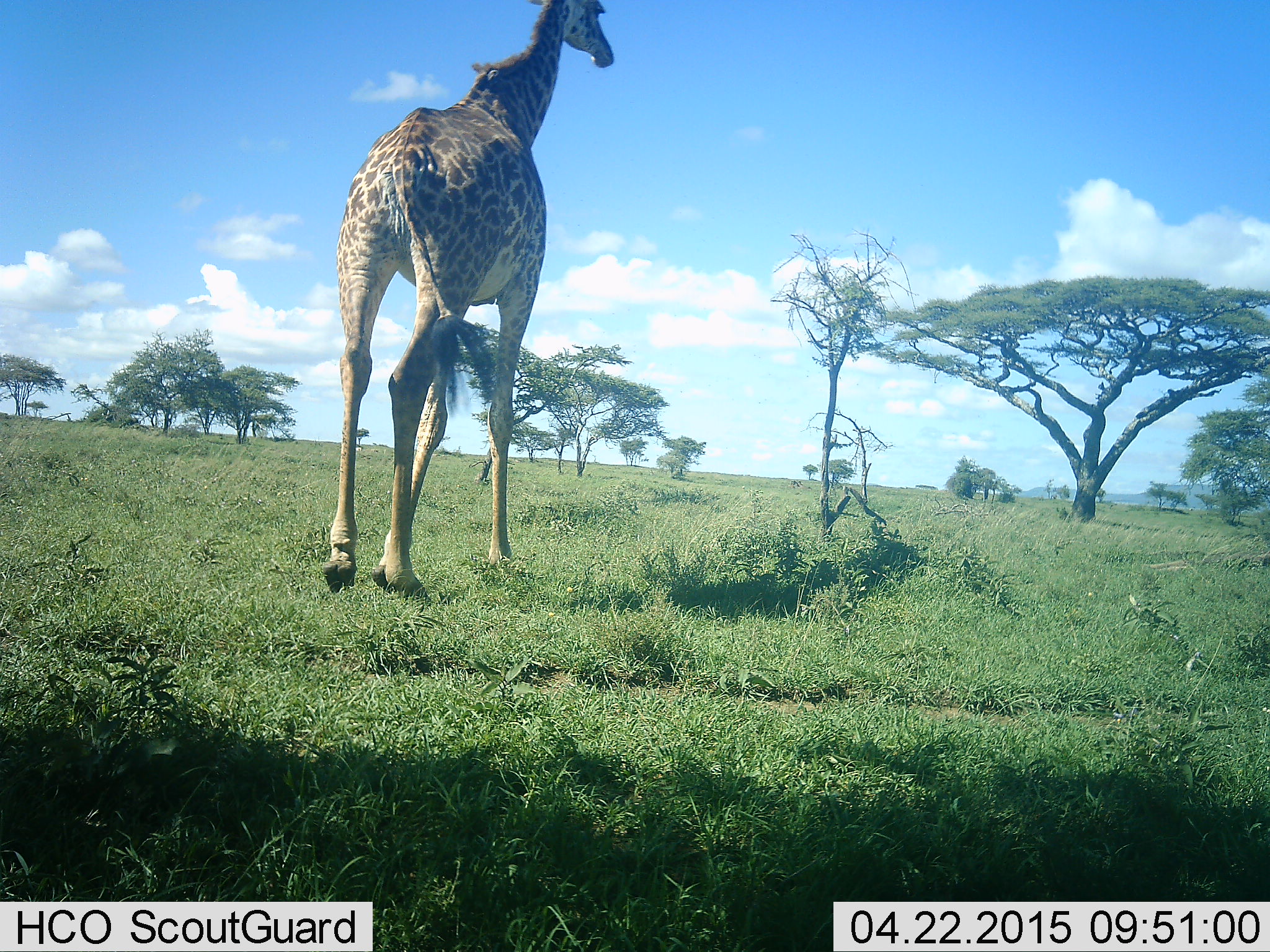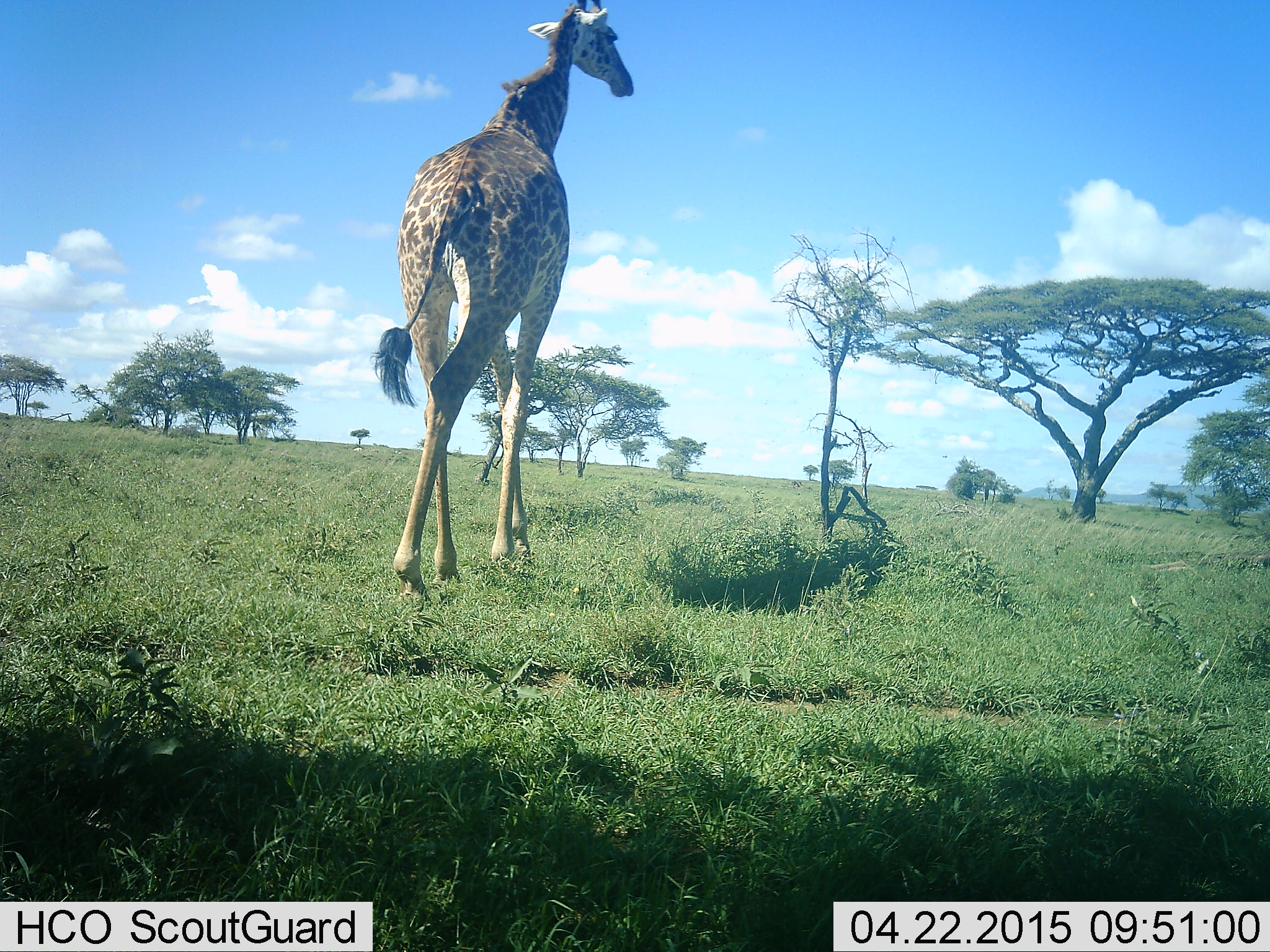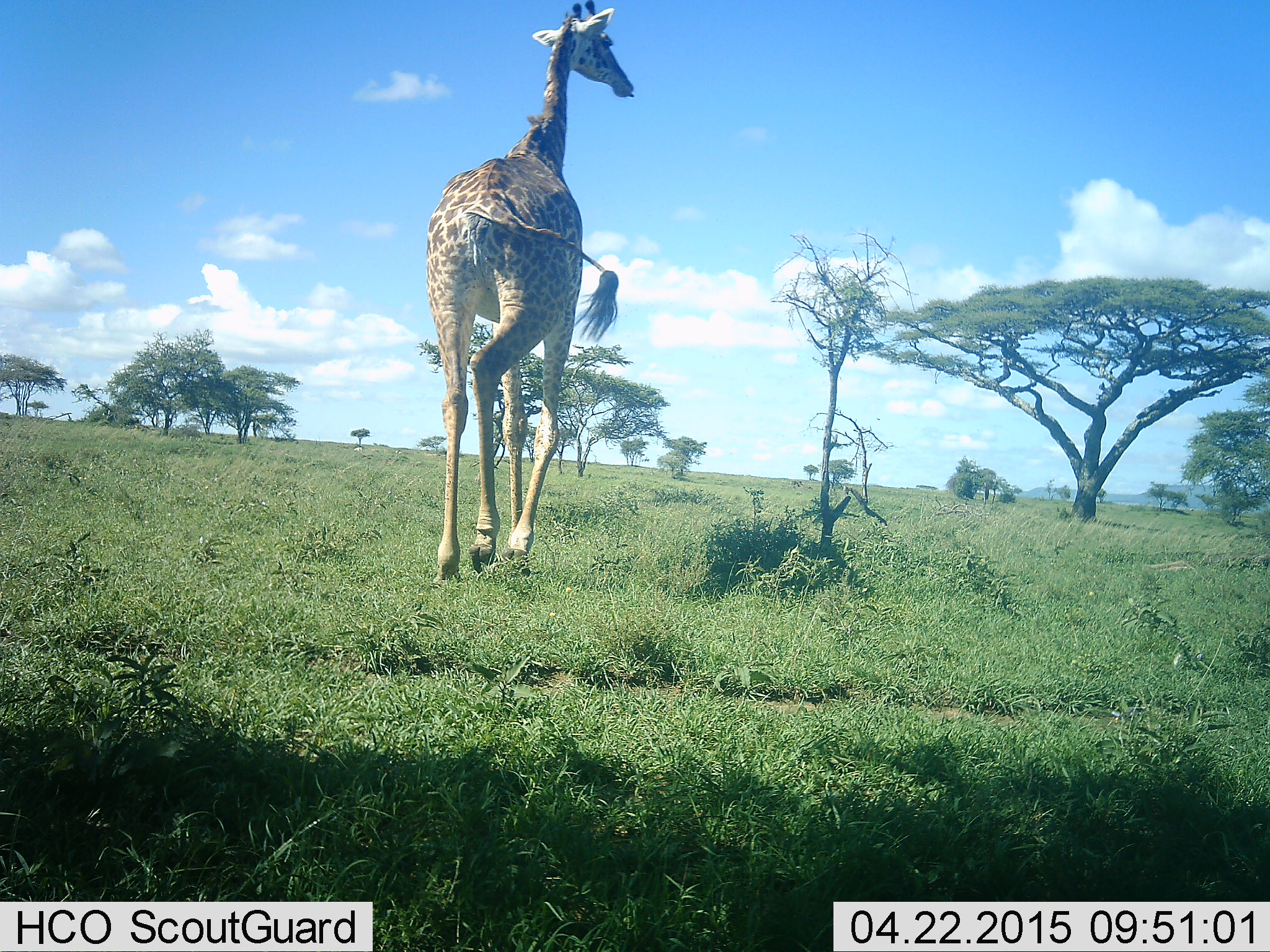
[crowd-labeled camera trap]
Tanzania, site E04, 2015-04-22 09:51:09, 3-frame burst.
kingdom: Animalia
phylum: Chordata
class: Mammalia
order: Artiodactyla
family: Giraffidae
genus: Giraffa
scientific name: Giraffa camelopardalis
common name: giraffe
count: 1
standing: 0%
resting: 0%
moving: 100%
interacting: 0%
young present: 0%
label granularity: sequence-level